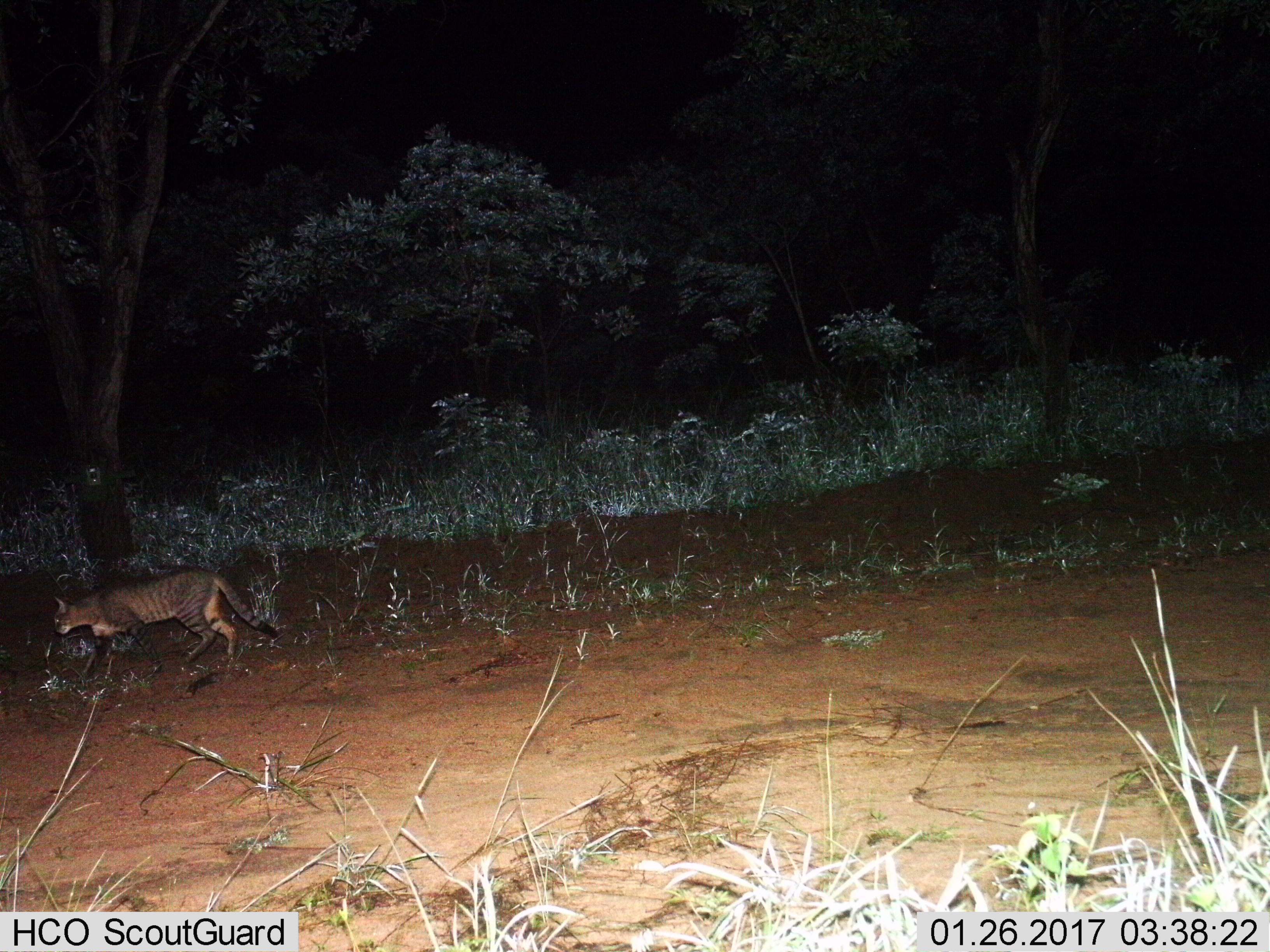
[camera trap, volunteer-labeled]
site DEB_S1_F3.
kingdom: Animalia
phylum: Chordata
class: Mammalia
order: Carnivora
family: Felidae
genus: Felis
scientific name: Felis lybica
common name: african wild cat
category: africanwildcat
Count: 1.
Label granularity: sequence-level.